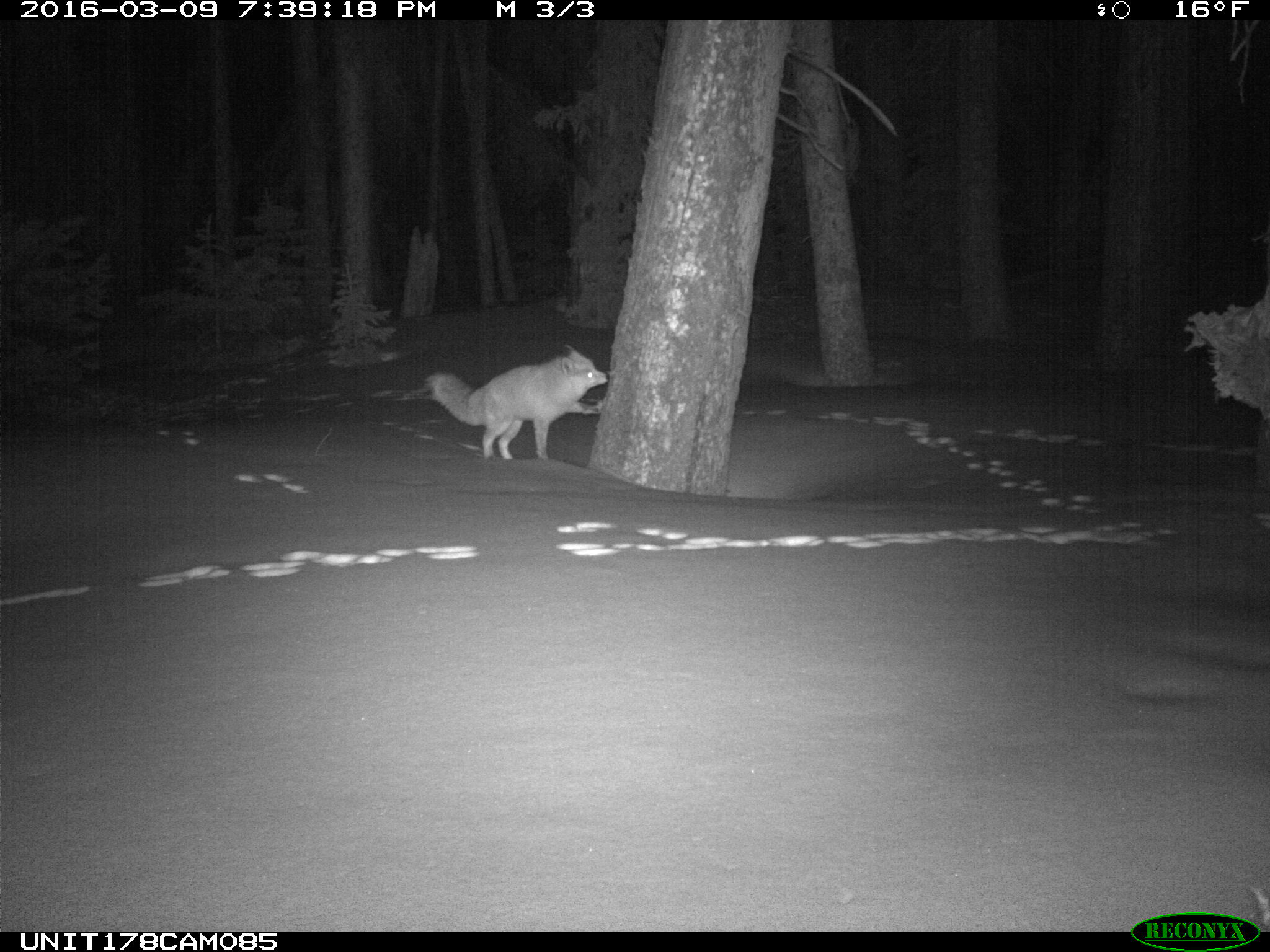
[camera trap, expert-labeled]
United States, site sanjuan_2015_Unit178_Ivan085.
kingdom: Animalia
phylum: Chordata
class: Mammalia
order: Carnivora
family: Canidae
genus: Vulpes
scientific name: Vulpes vulpes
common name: red fox